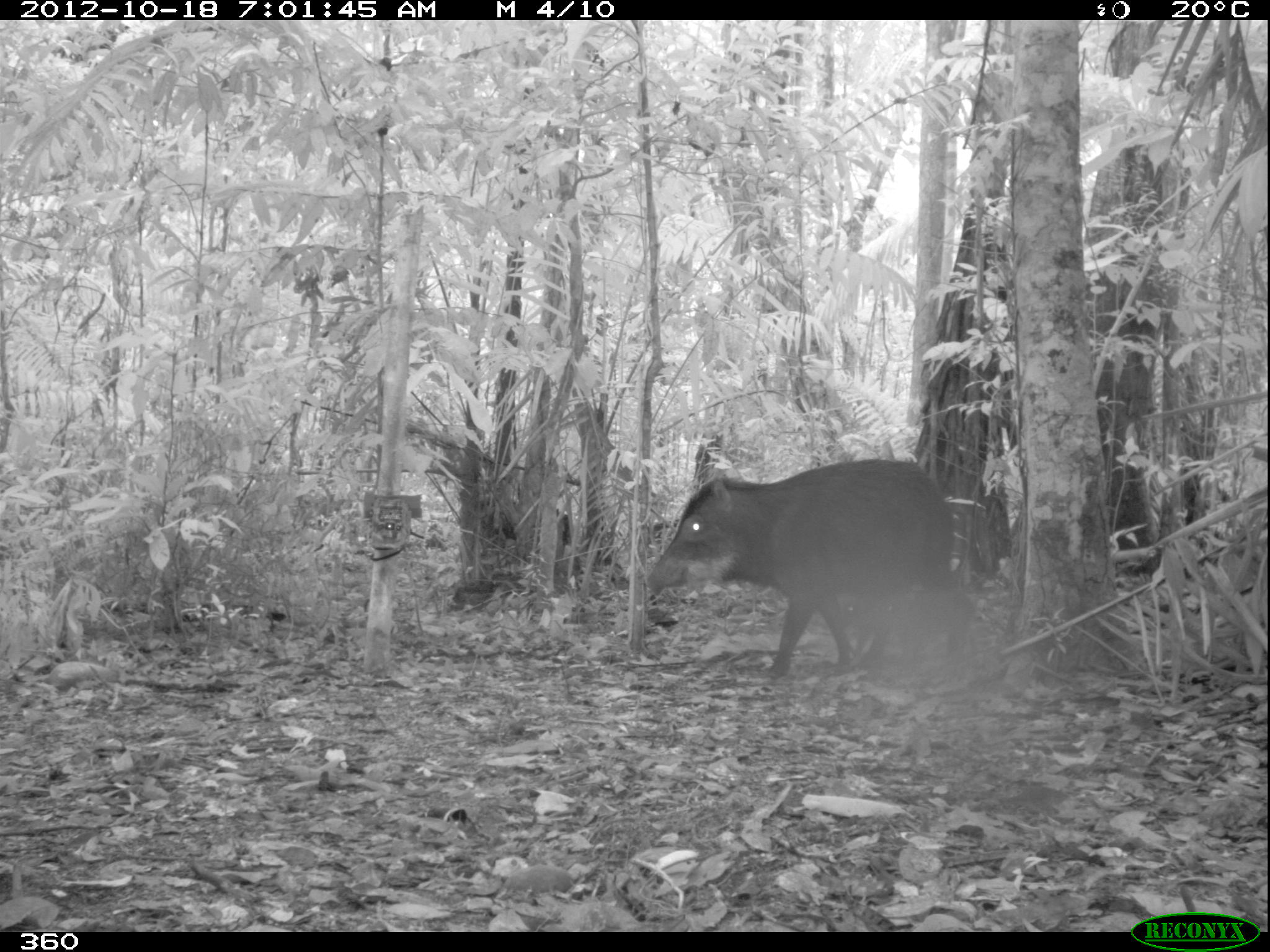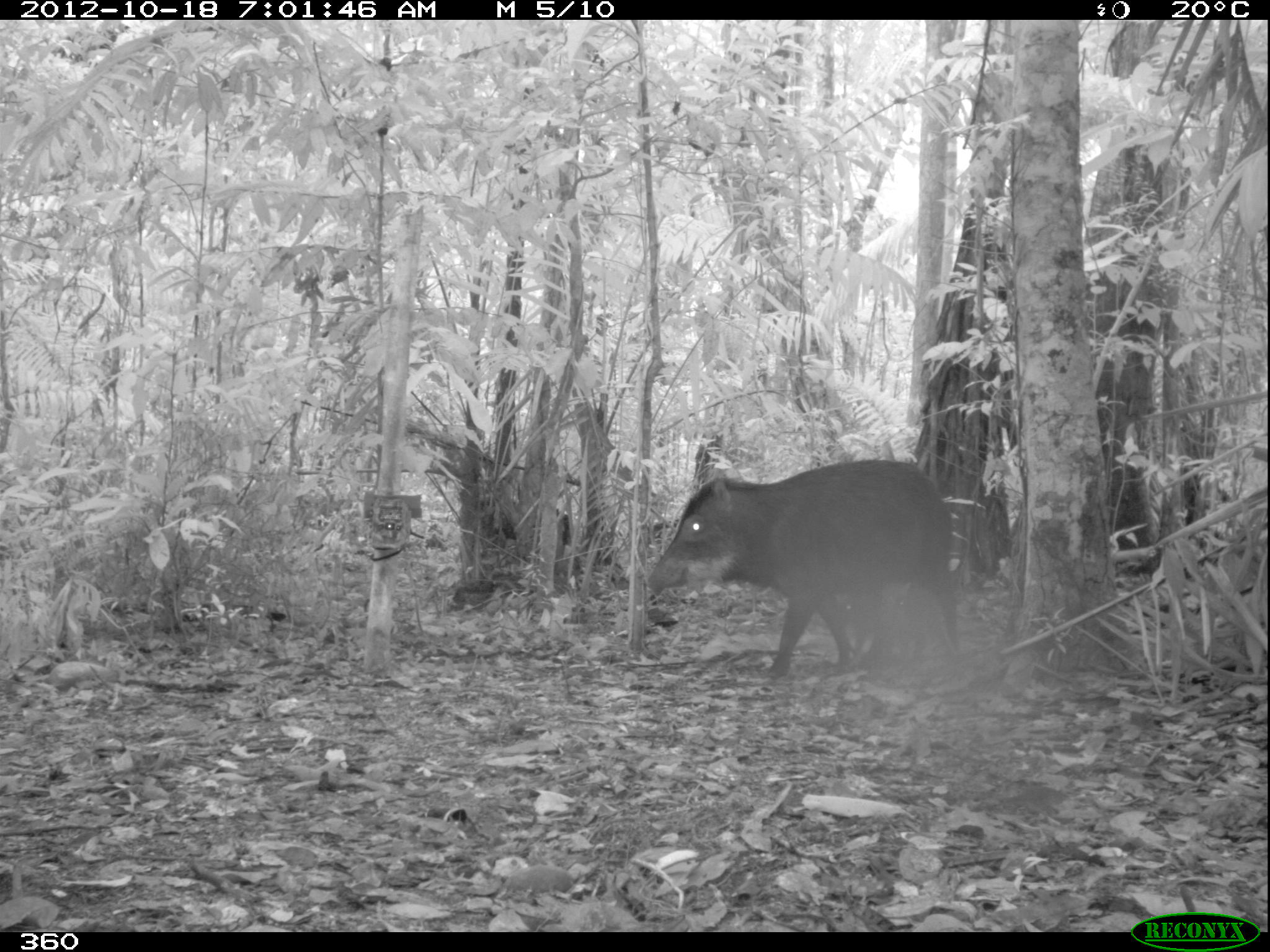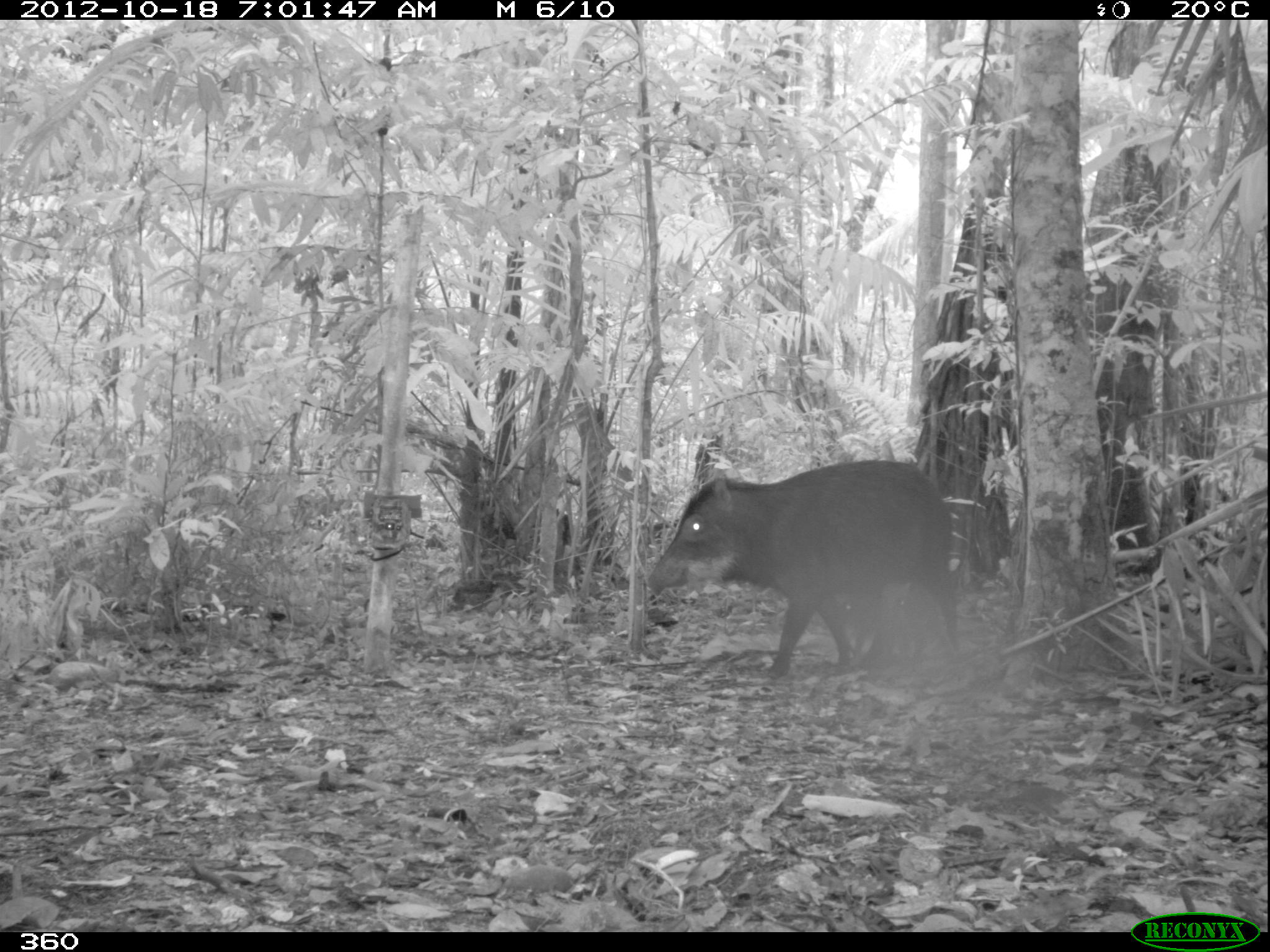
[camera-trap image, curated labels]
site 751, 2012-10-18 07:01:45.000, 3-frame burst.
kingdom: Animalia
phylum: Chordata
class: Mammalia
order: Artiodactyla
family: Tayassuidae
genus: Tayassu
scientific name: Tayassu pecari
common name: white-lipped peccary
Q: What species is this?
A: Tayassu pecari (white-lipped peccary).